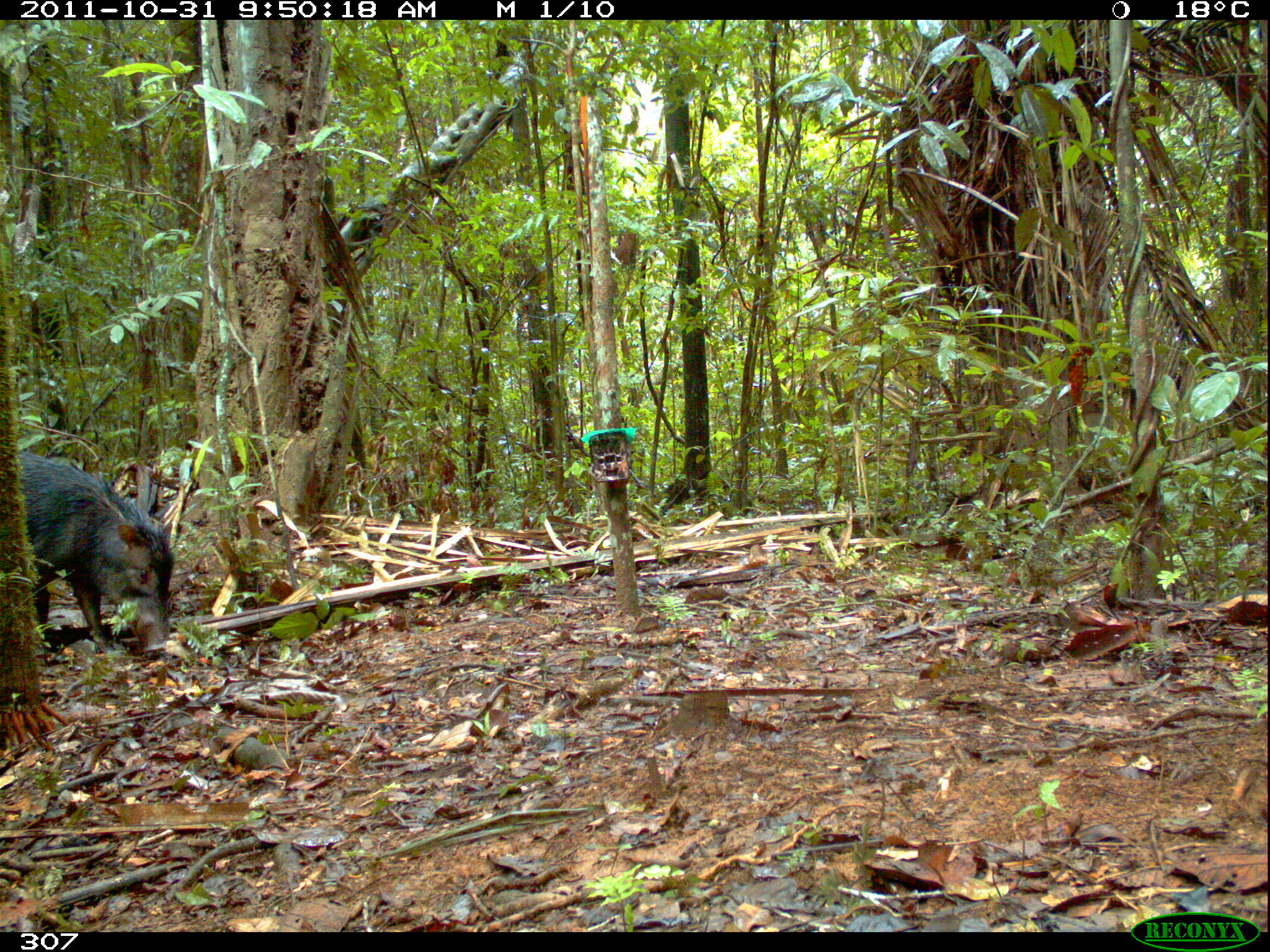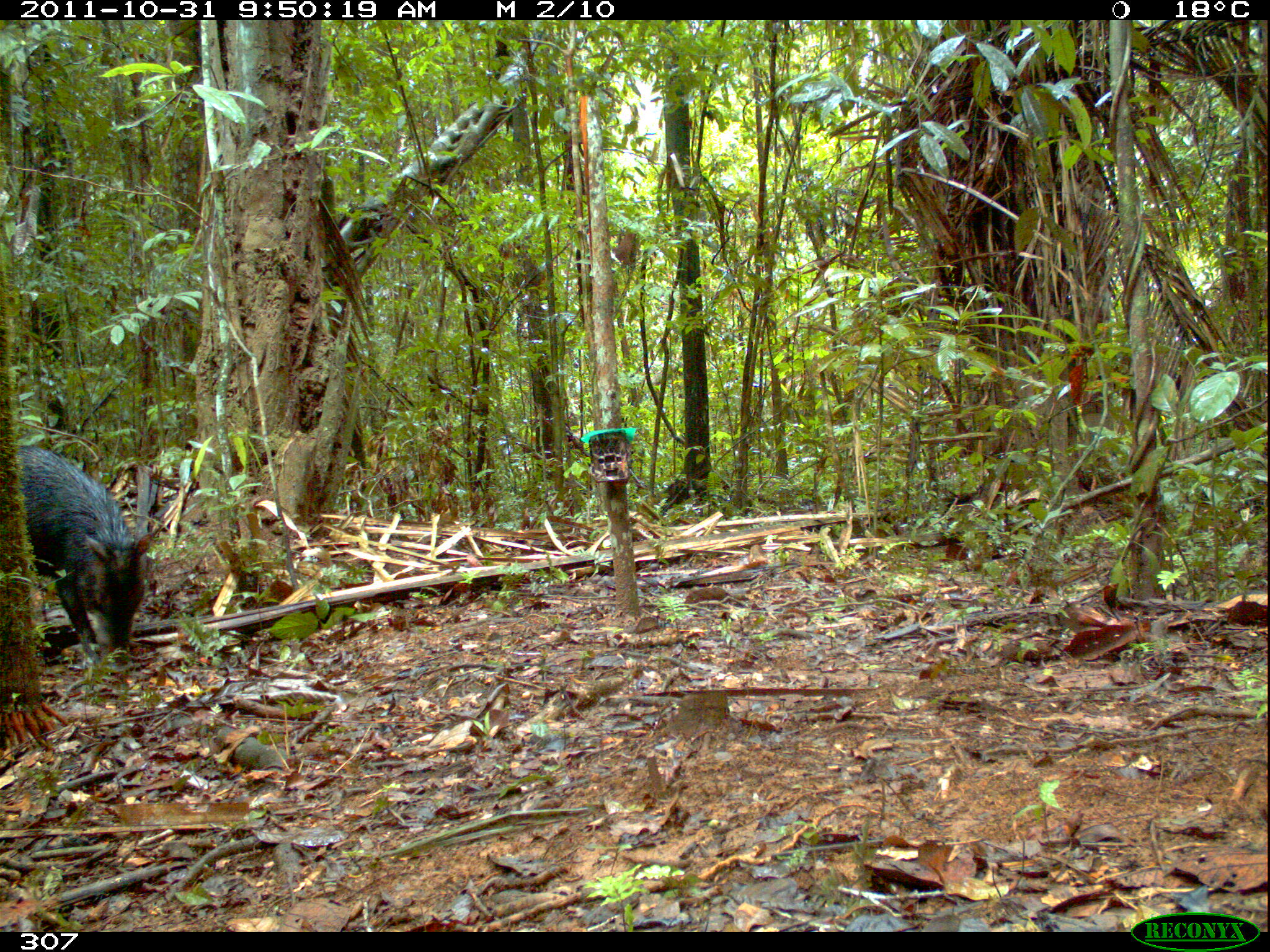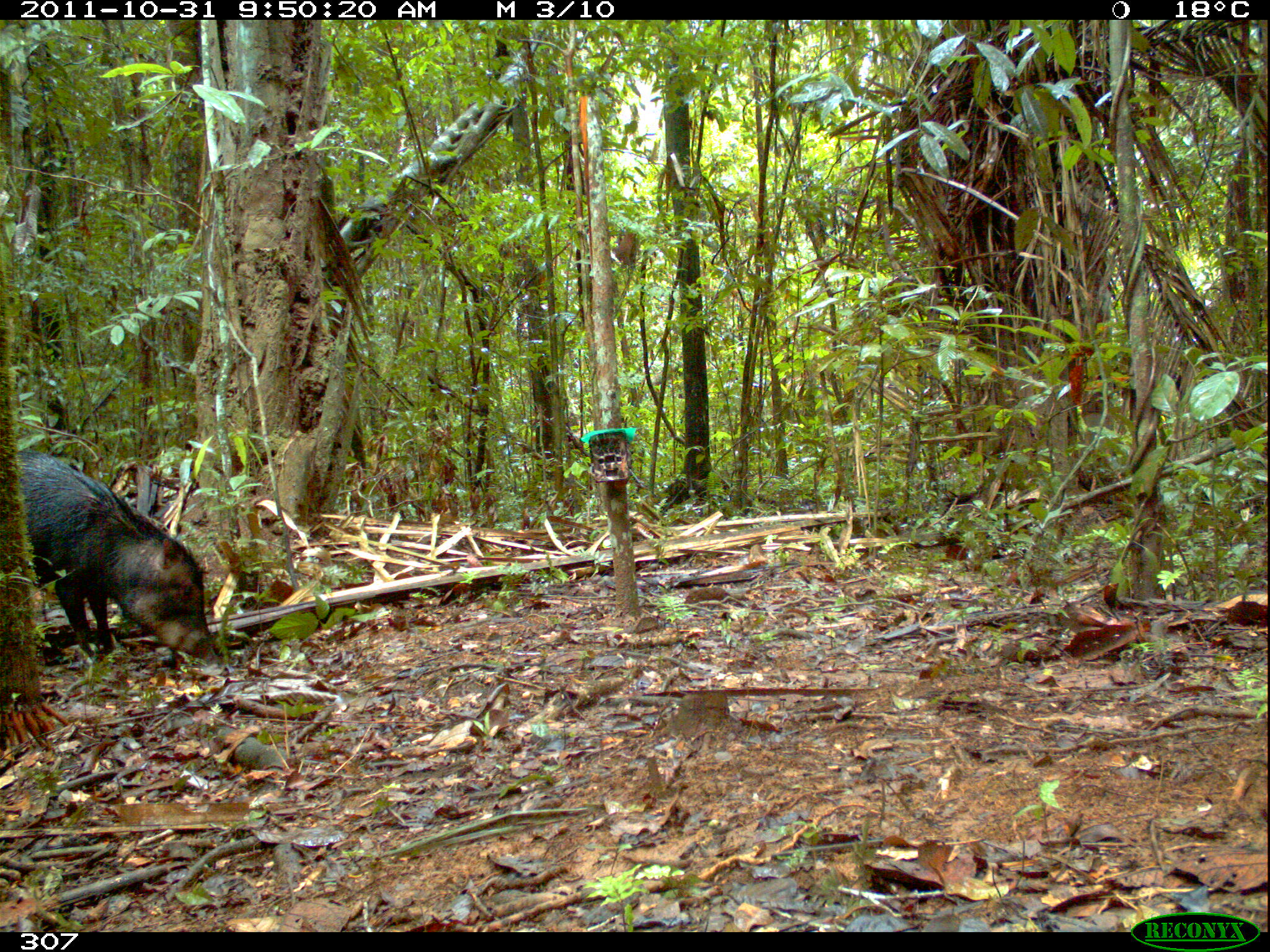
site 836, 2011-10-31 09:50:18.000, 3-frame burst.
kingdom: Animalia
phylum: Chordata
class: Mammalia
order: Artiodactyla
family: Tayassuidae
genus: Tayassu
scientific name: Tayassu pecari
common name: white-lipped peccary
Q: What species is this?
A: Tayassu pecari (white-lipped peccary).